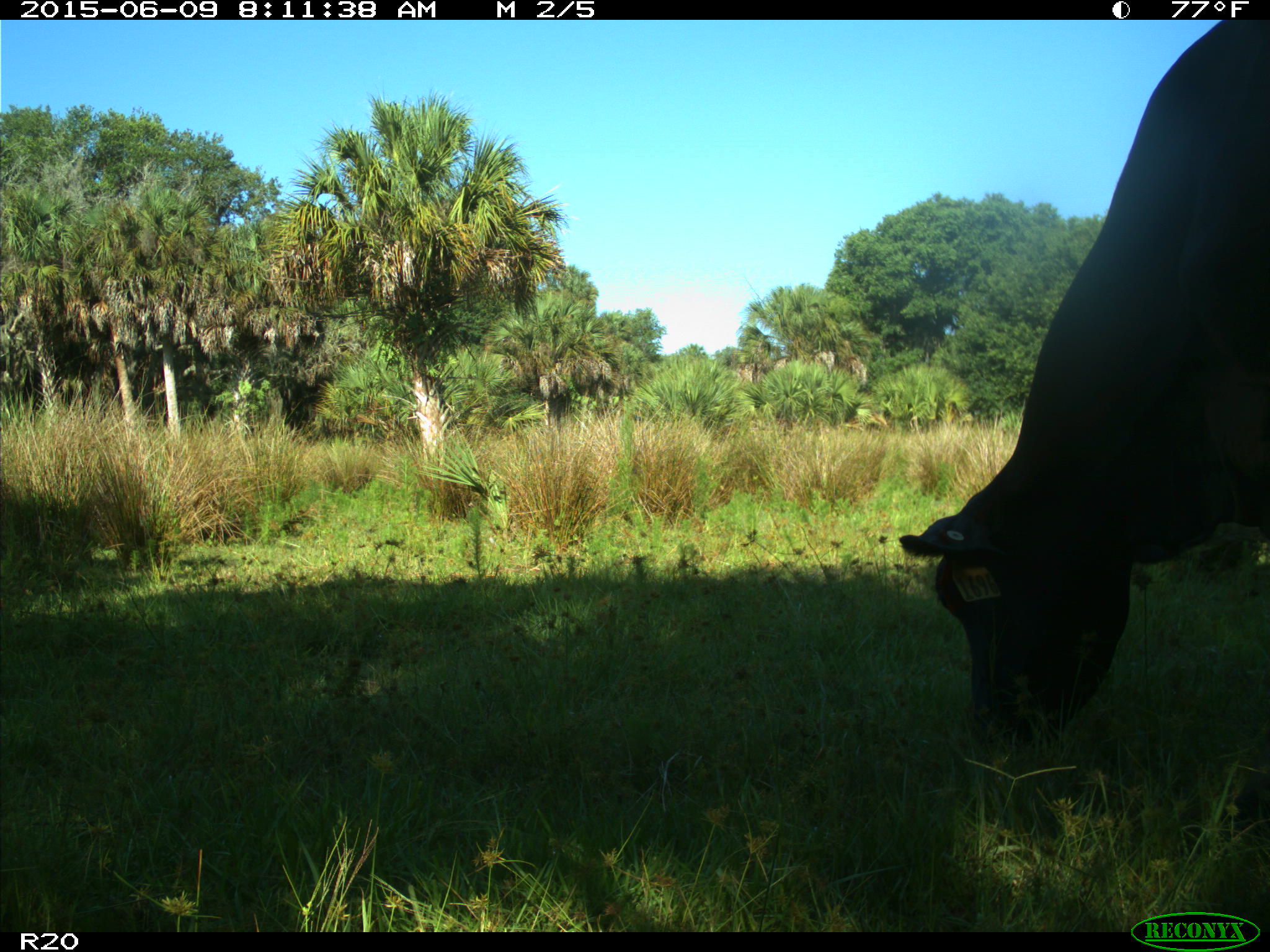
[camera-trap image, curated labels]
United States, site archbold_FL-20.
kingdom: Animalia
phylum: Chordata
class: Mammalia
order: Artiodactyla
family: Bovidae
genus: Bos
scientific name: Bos taurus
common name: domestic cow